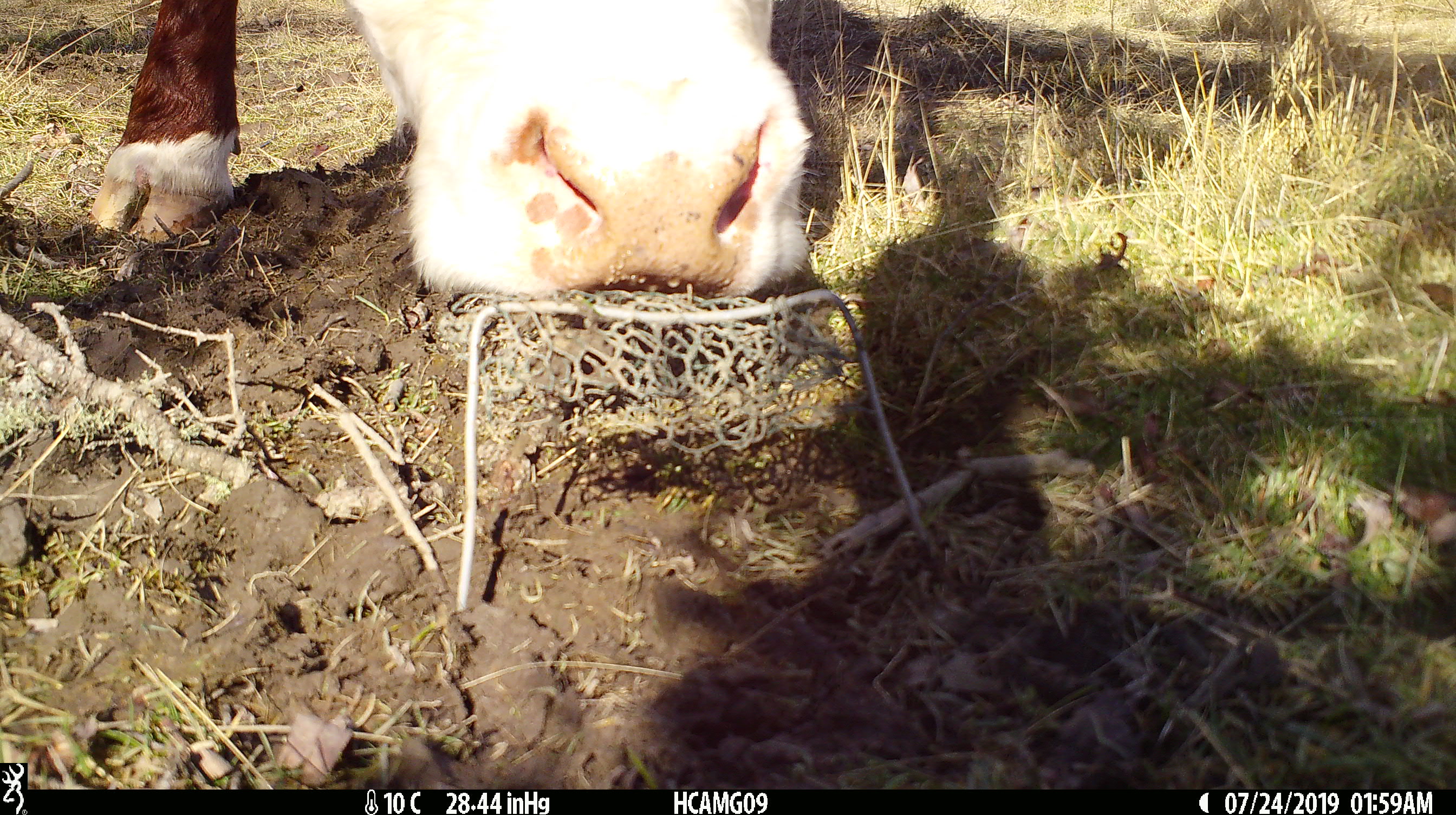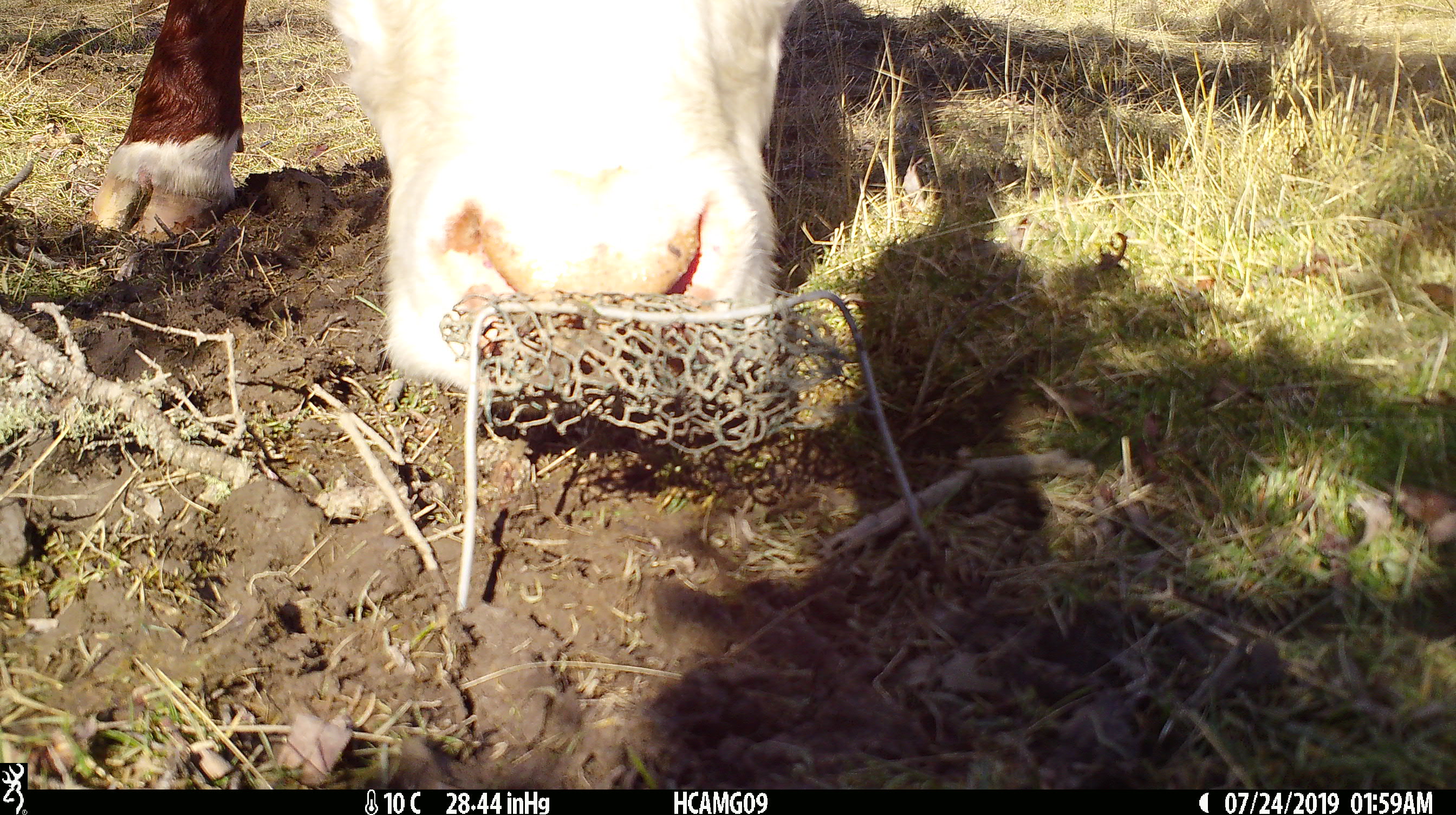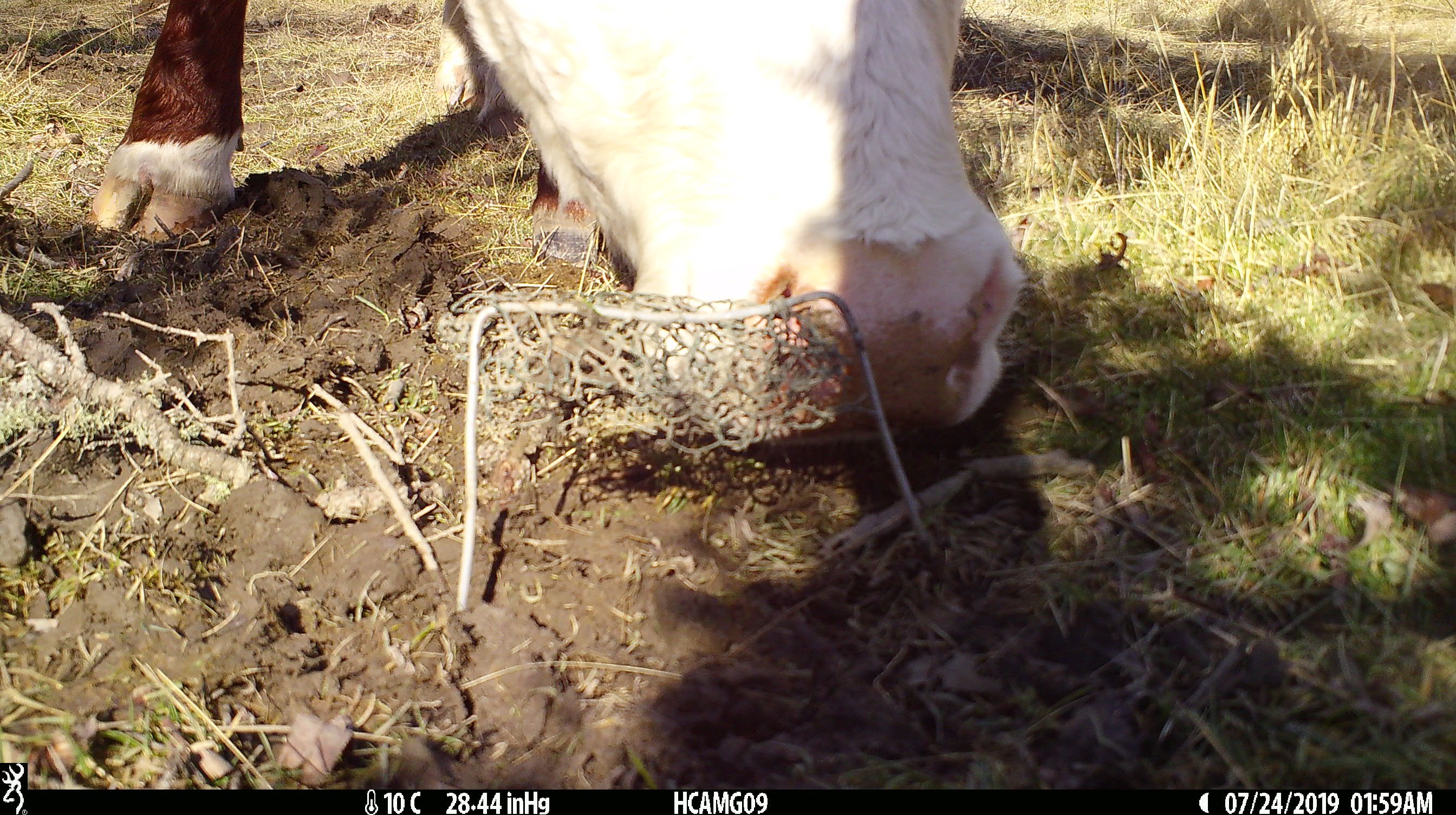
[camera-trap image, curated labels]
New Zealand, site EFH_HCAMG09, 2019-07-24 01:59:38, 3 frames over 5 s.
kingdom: Animalia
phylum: Chordata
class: Mammalia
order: Artiodactyla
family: Bovidae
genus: Bos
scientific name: Bos taurus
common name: domestic cow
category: cow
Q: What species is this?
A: Cow (domestic cow) (Bos taurus).